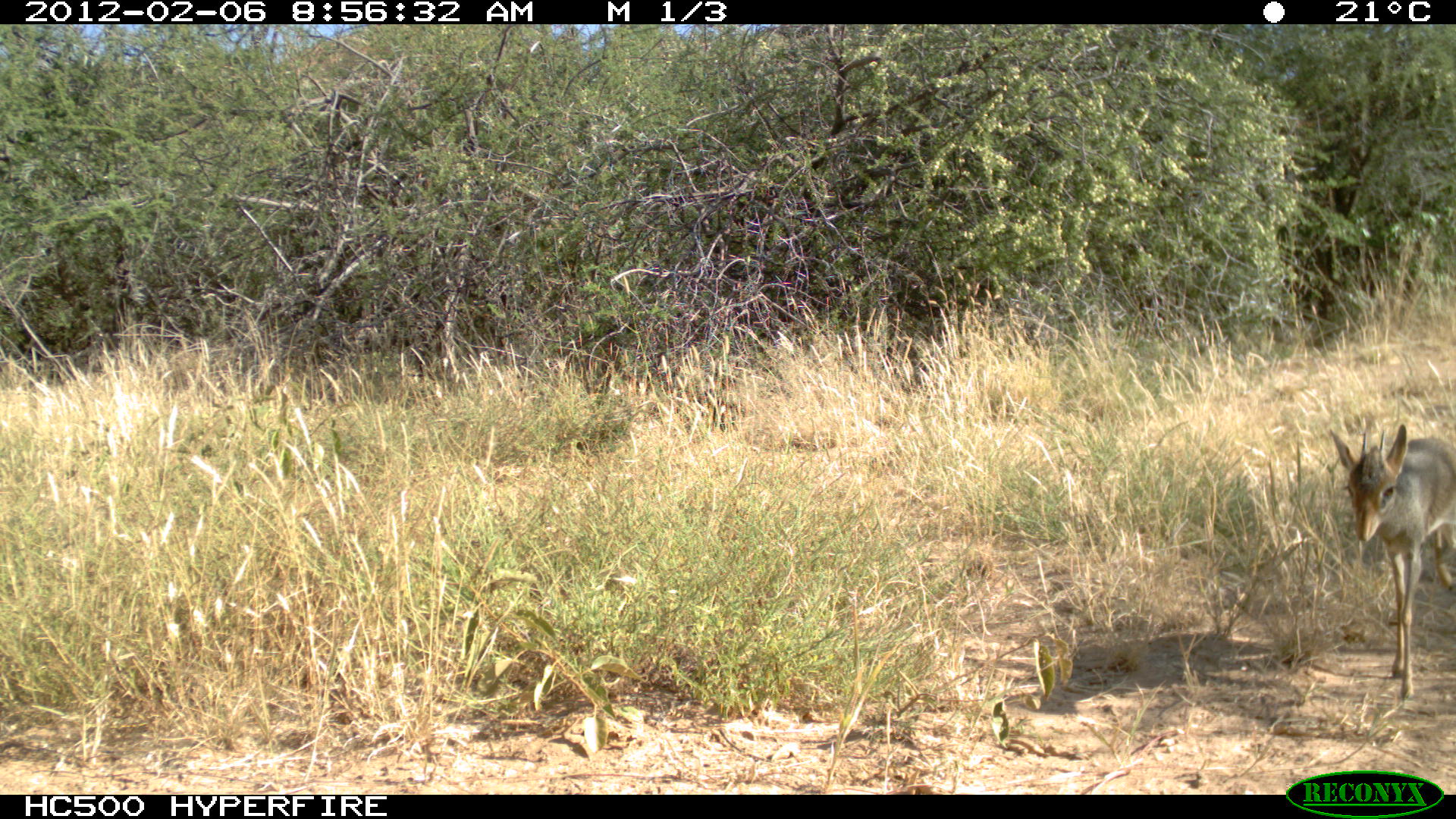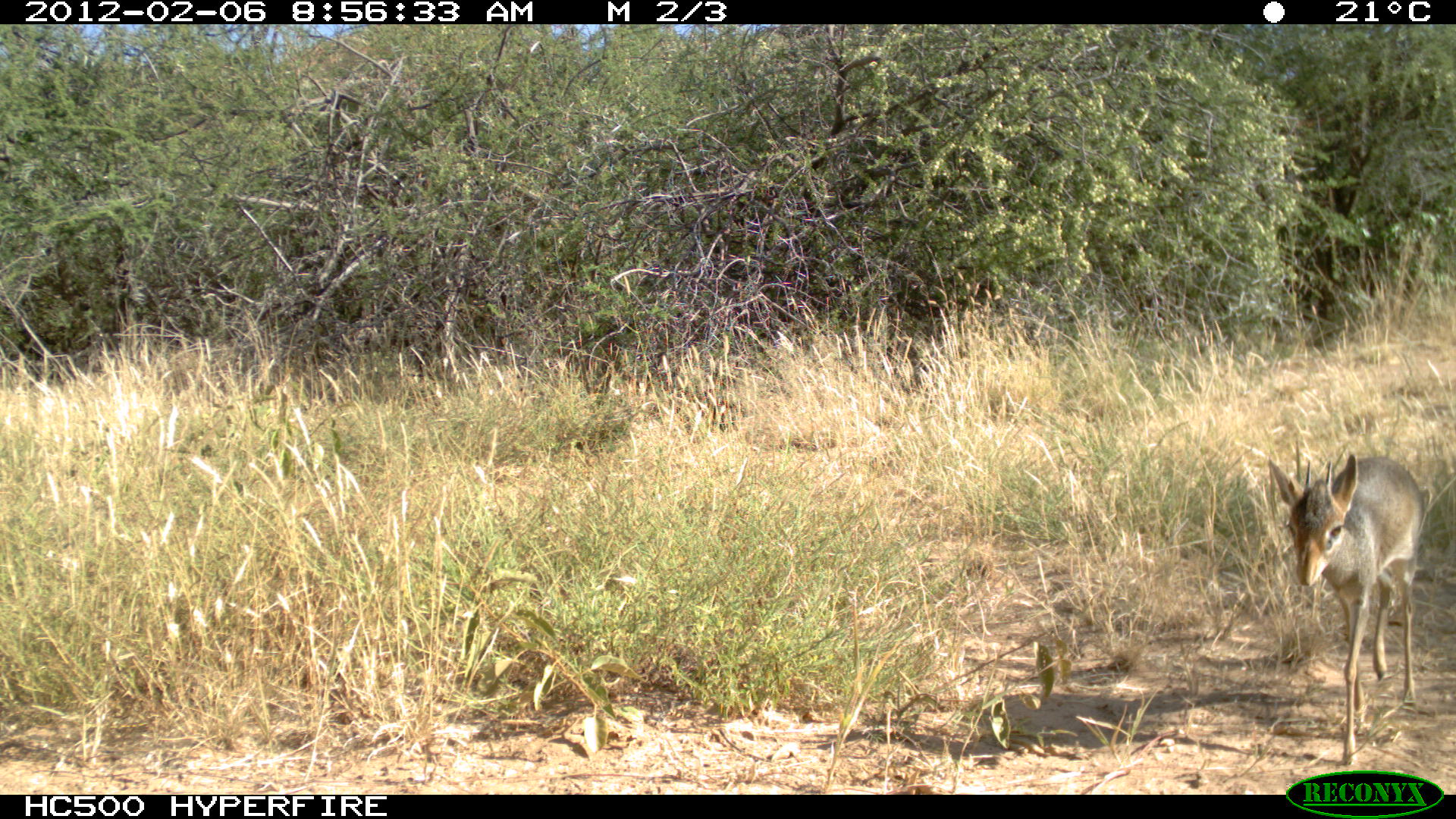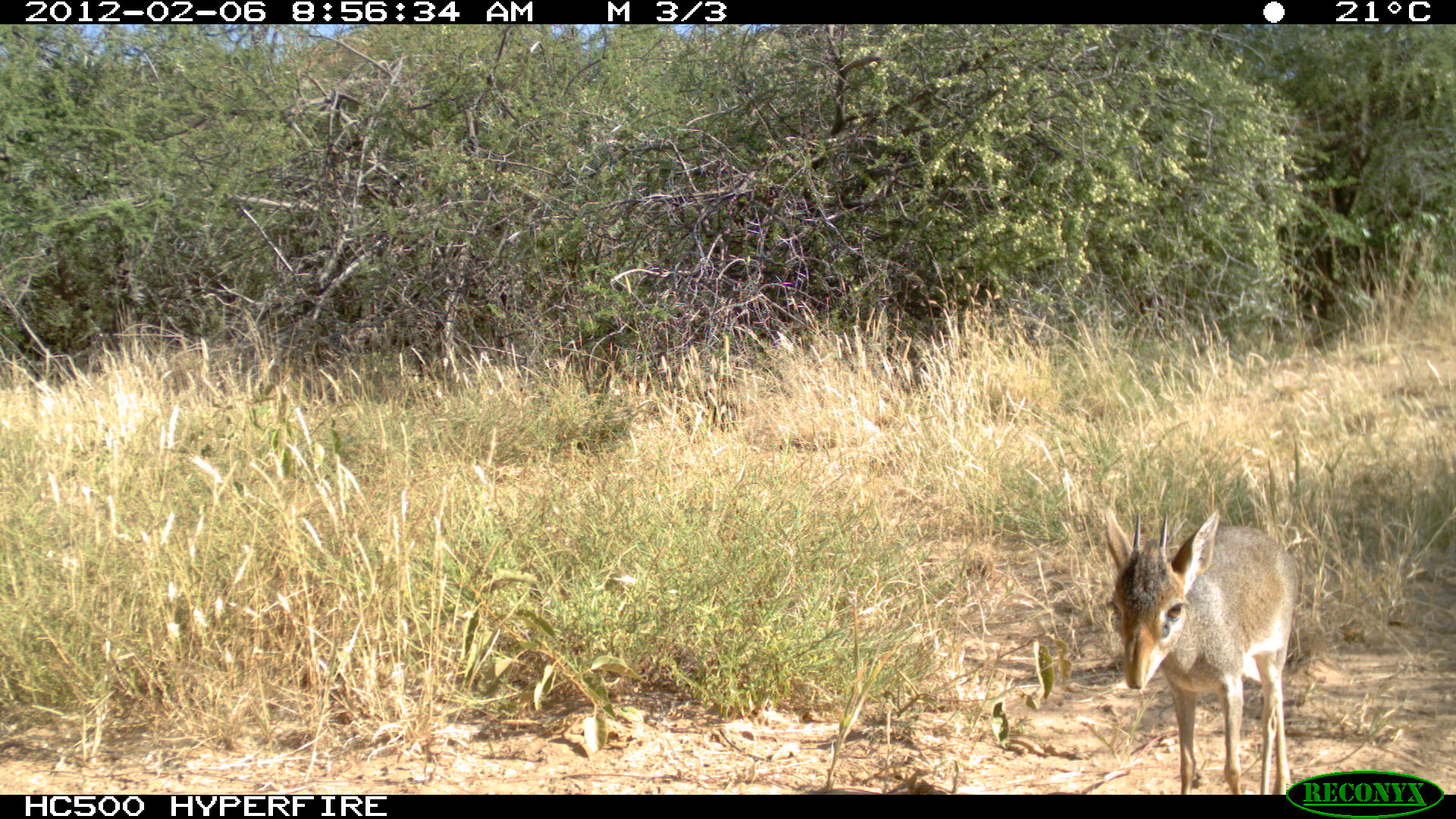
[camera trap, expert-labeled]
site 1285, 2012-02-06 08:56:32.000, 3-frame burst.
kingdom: Animalia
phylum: Chordata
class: Mammalia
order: Artiodactyla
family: Bovidae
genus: Madoqua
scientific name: Madoqua guentheri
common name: günther's dik-dik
Madoqua guentheri (günther's dik-dik), count 1.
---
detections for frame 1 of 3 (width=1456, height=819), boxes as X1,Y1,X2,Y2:
madoqua guentheri: 1325,417,1456,702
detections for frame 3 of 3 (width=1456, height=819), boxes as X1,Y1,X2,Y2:
madoqua guentheri: 1101,504,1301,793